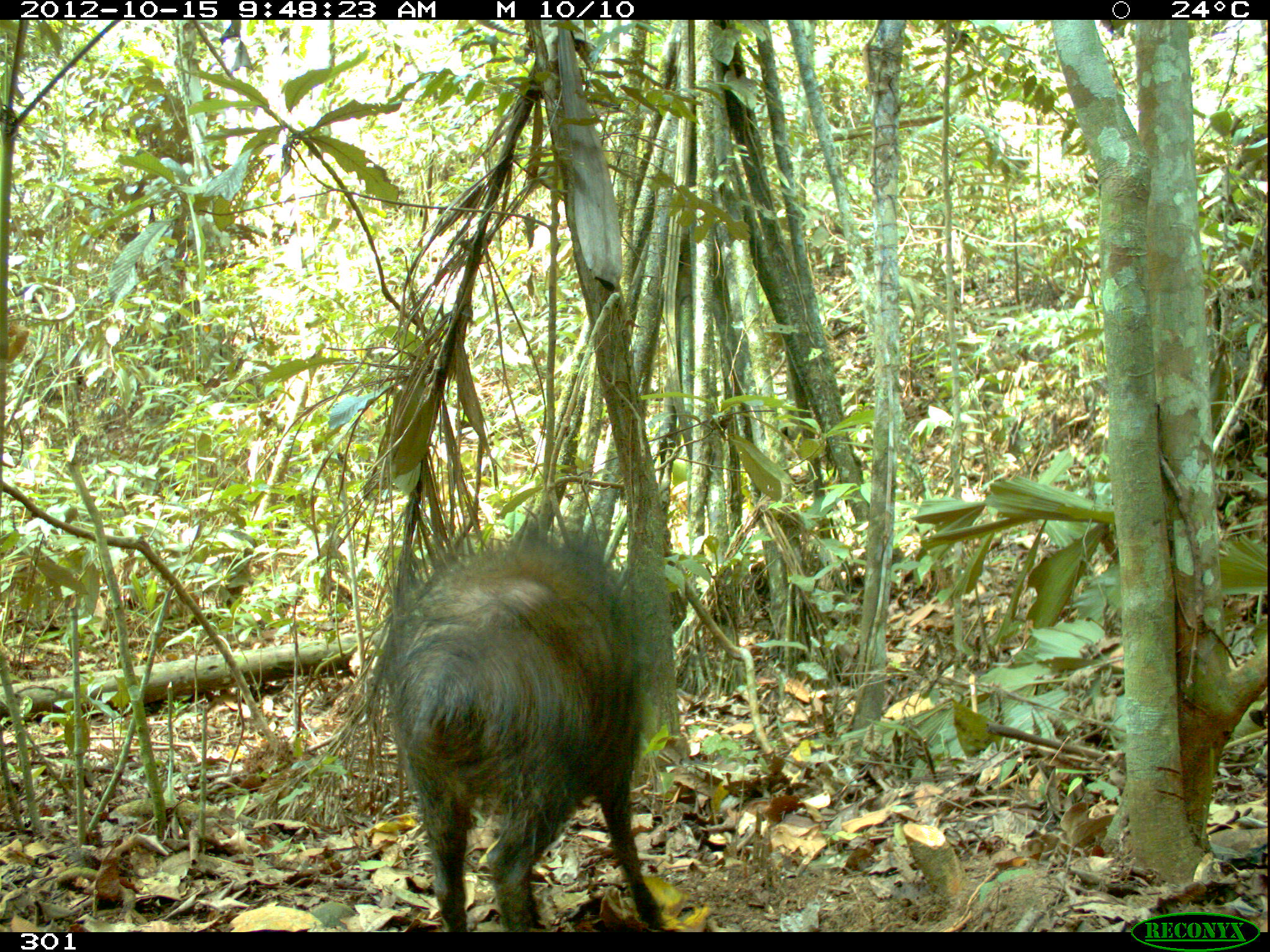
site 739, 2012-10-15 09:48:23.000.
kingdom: Animalia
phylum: Chordata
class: Mammalia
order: Artiodactyla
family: Tayassuidae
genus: Pecari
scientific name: Pecari tajacu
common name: collared peccary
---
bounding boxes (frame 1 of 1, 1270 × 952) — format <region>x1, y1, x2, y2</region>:
pecari tajacu: <region>360, 521, 668, 932</region>